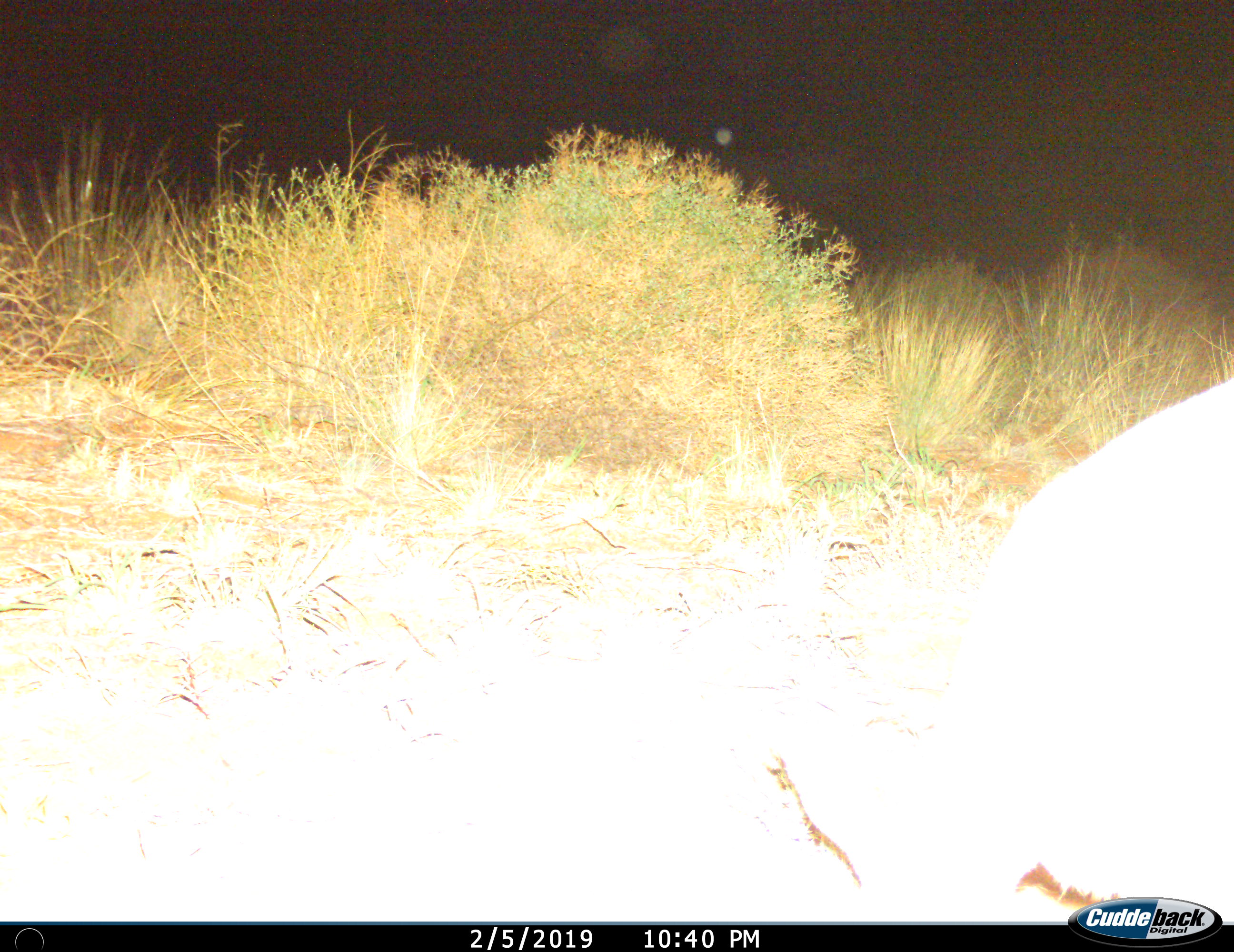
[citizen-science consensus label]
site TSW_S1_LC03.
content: unidentified animal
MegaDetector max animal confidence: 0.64